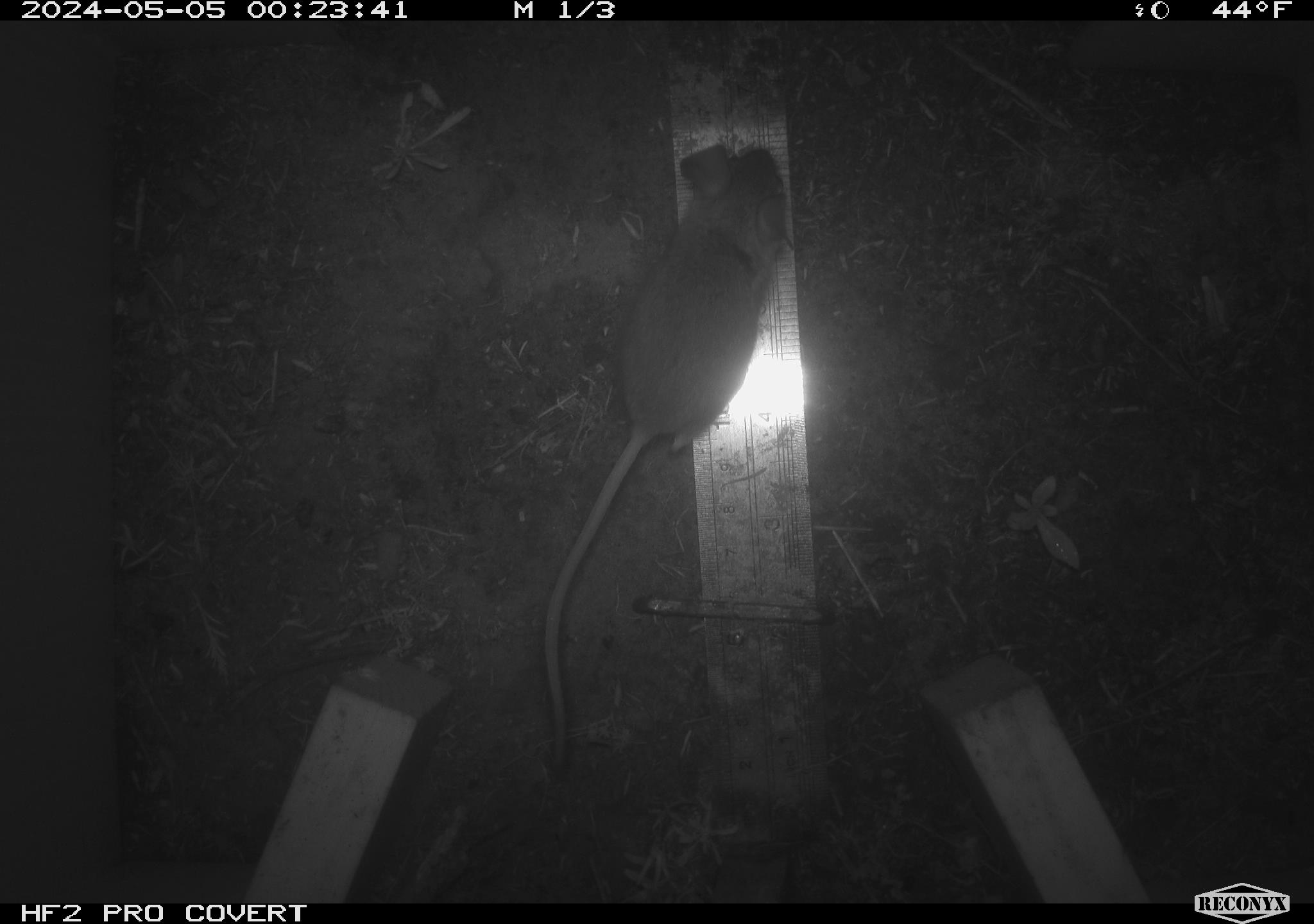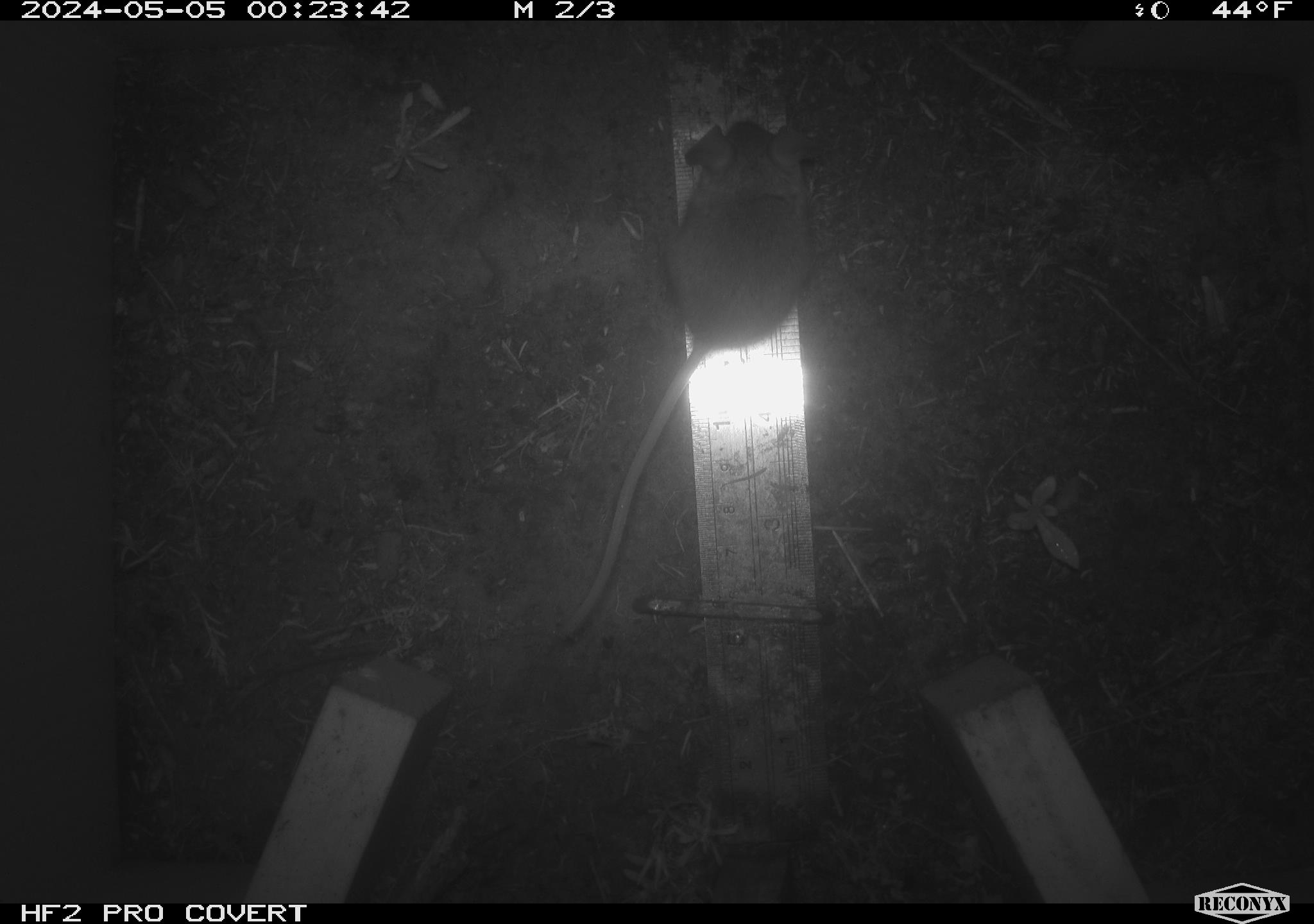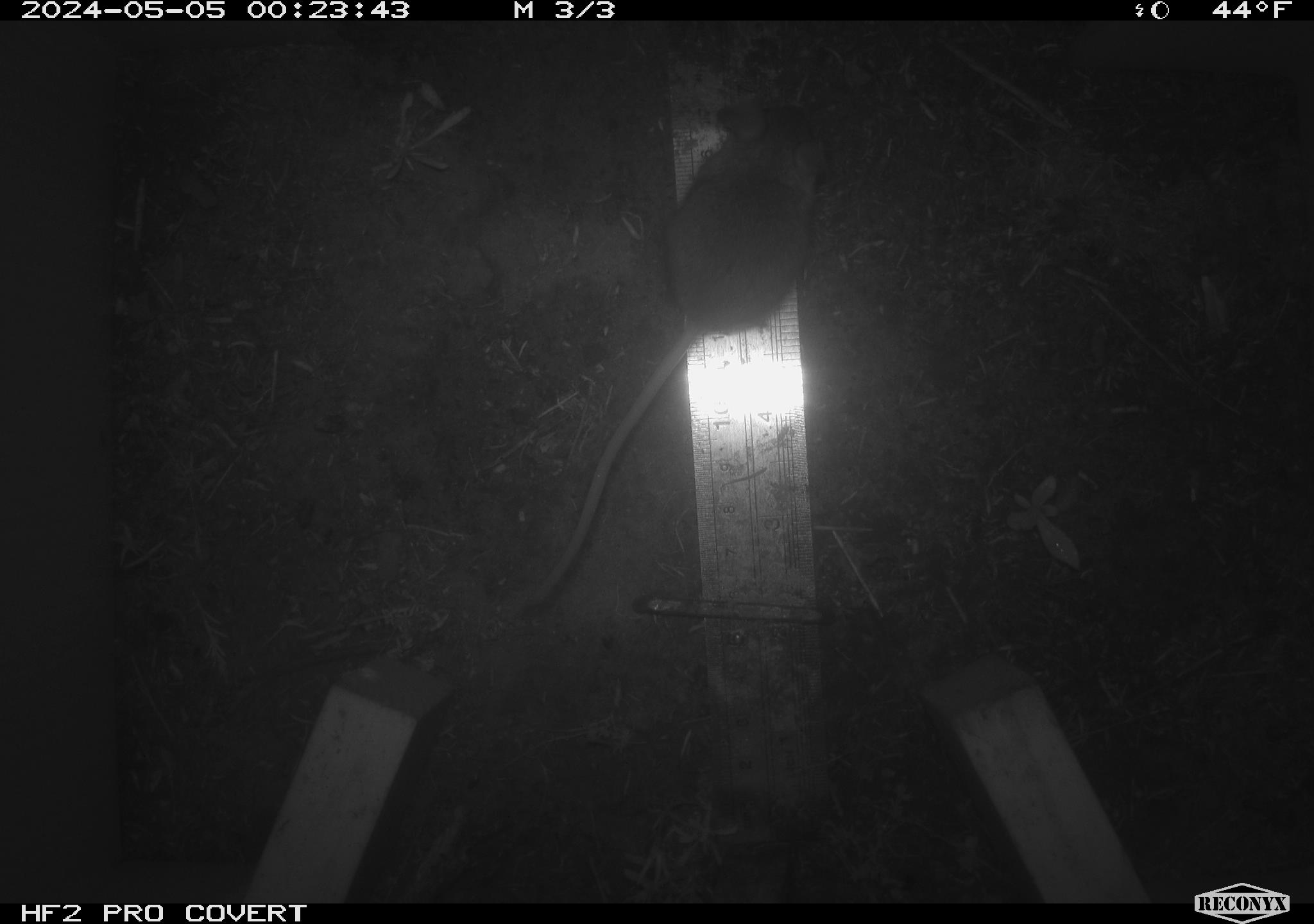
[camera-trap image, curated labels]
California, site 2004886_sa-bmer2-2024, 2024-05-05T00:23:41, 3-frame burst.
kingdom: Animalia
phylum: Chordata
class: Mammalia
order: Rodentia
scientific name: Rodentia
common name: mouse species